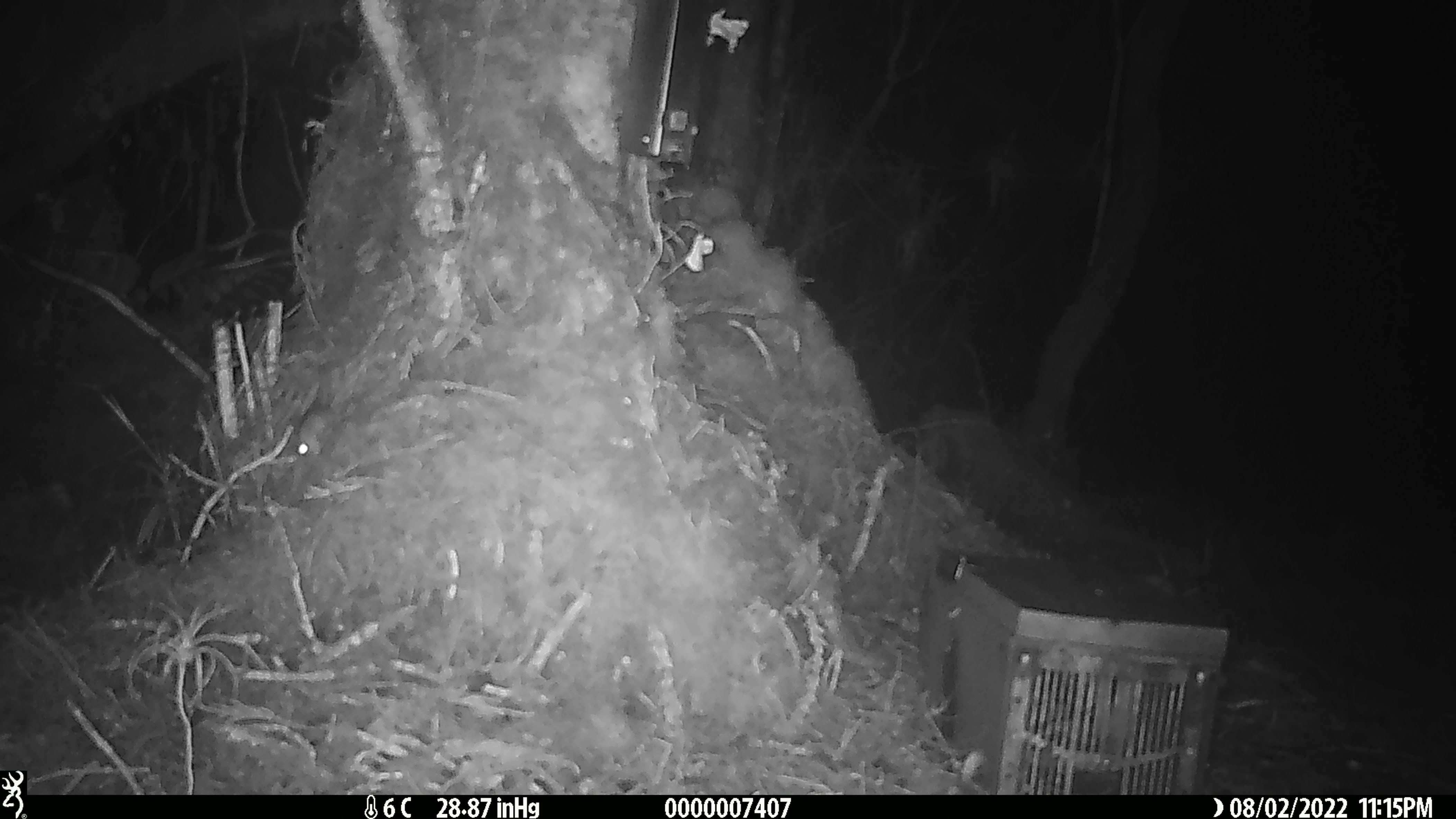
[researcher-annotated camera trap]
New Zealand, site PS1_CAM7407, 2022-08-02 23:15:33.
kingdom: Animalia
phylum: Chordata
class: Mammalia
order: Rodentia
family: Muridae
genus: Mus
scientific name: Mus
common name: mouse